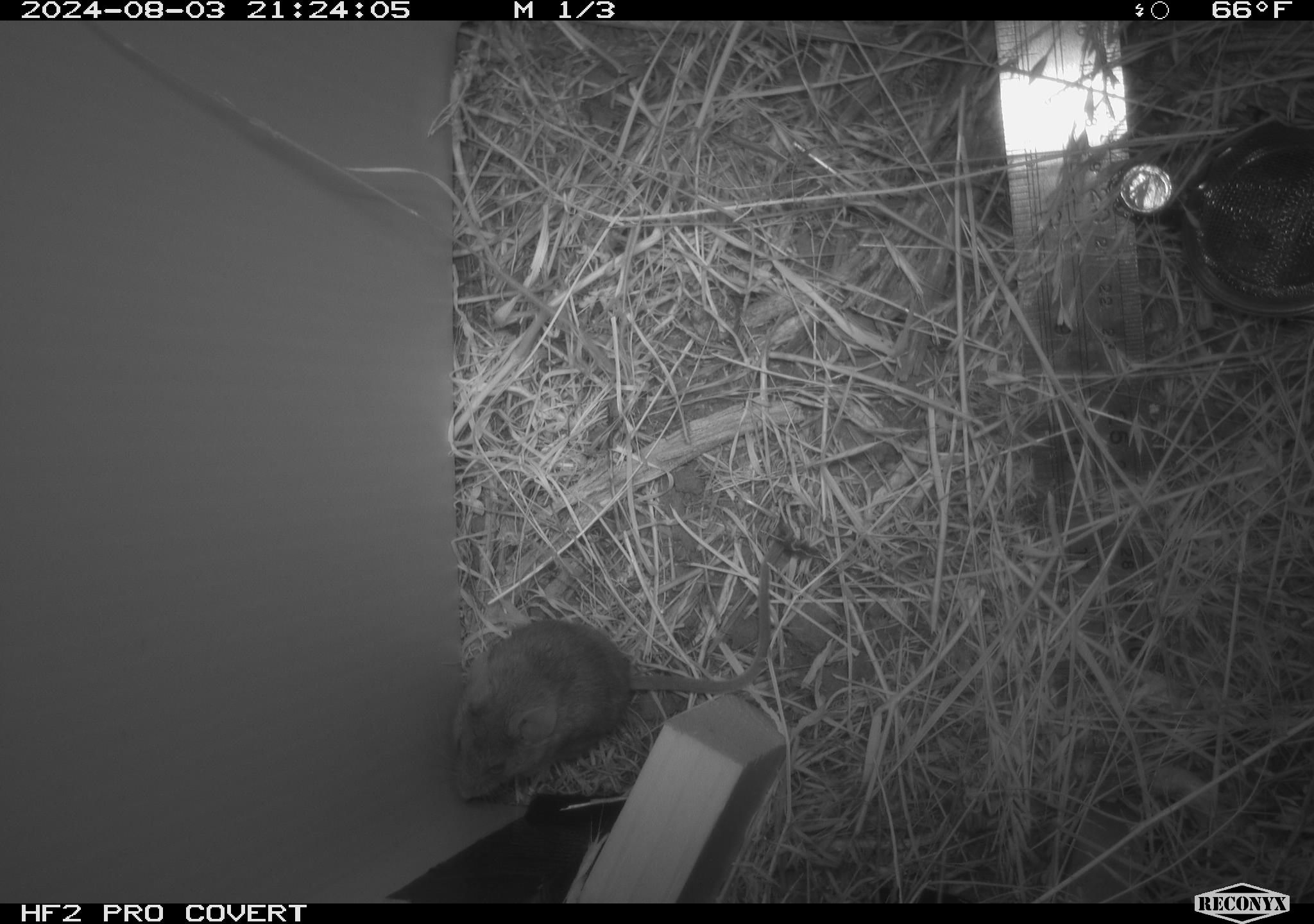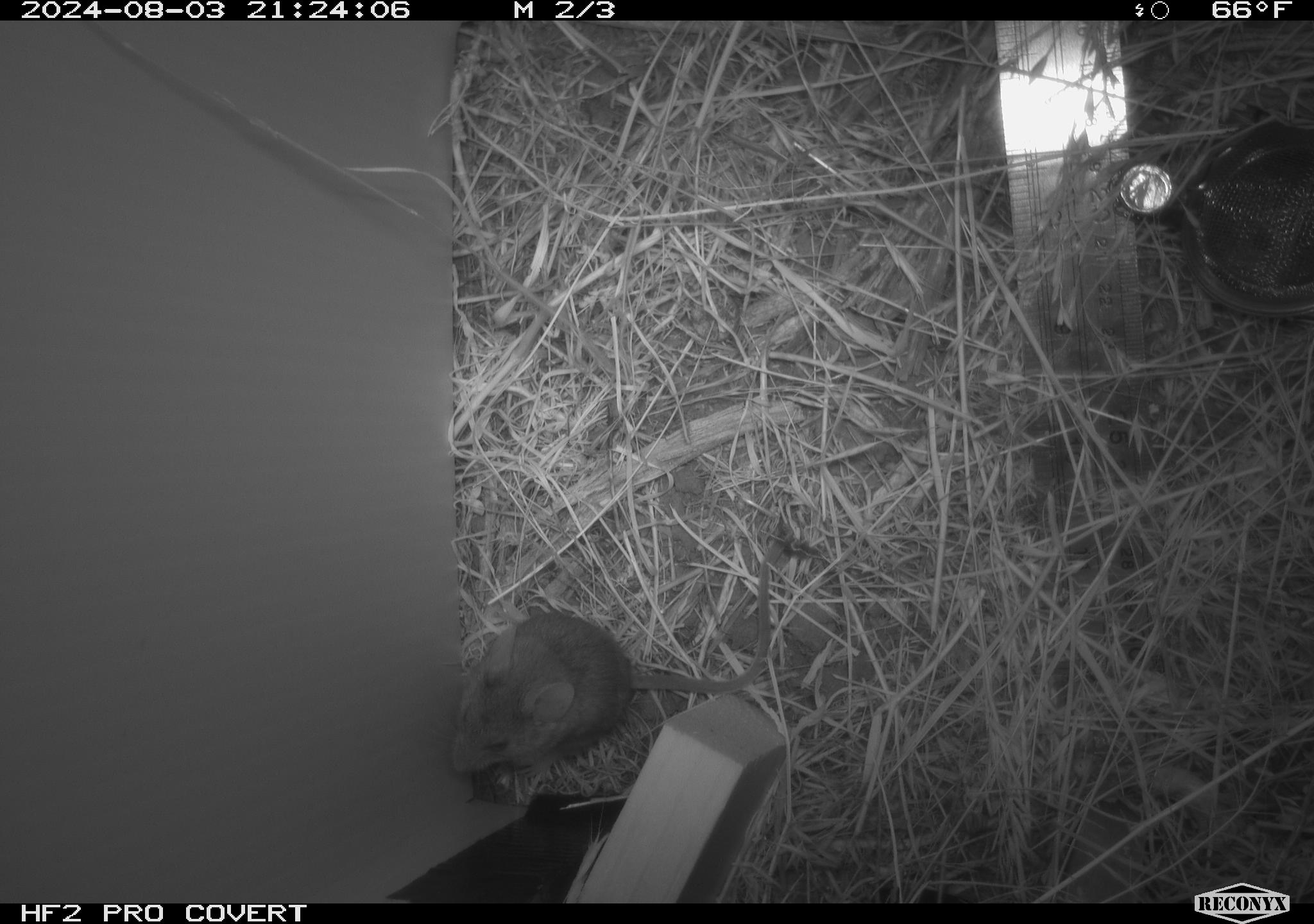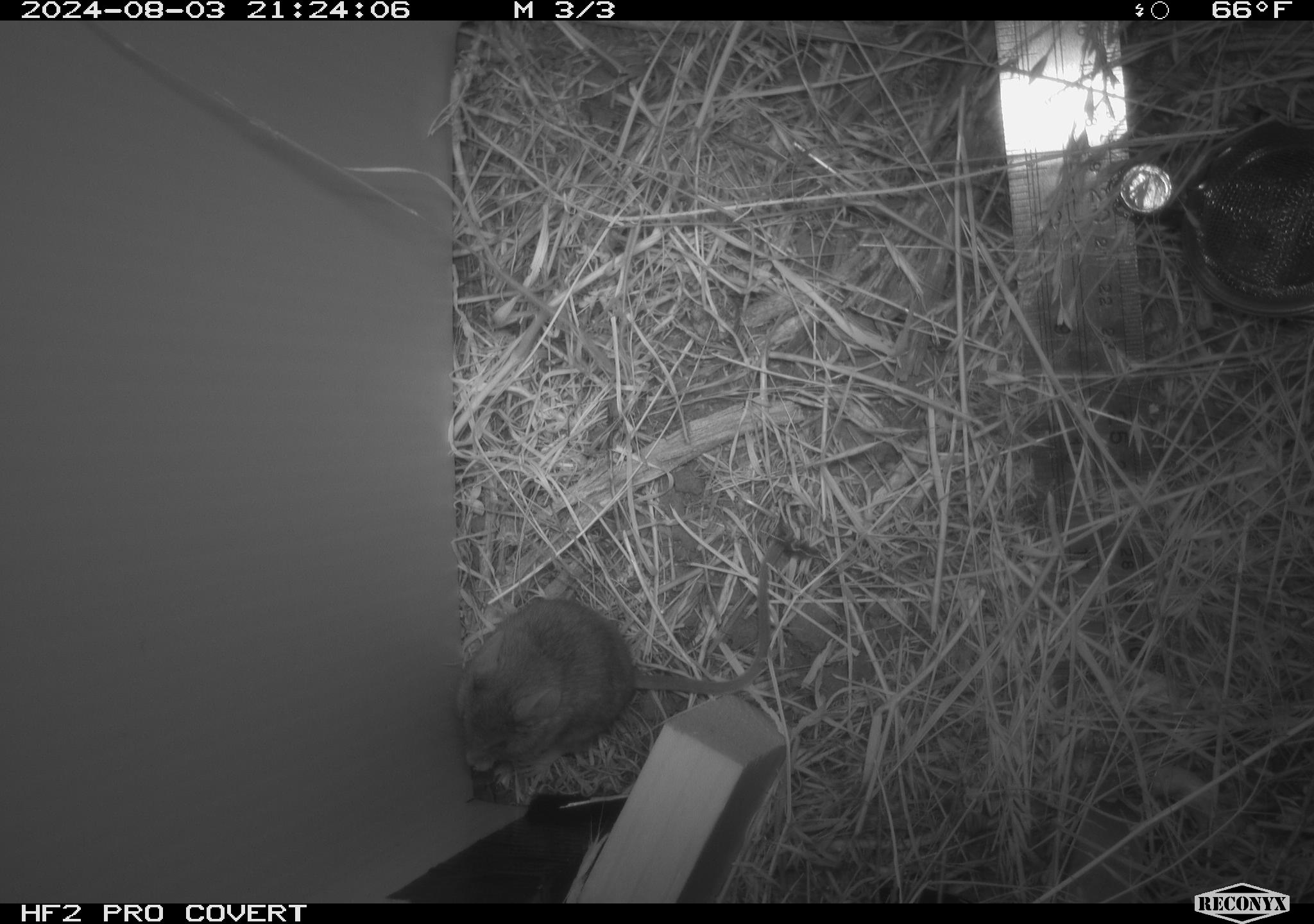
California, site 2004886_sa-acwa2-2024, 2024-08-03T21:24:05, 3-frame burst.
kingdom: Animalia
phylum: Chordata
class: Mammalia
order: Rodentia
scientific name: Rodentia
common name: mouse species